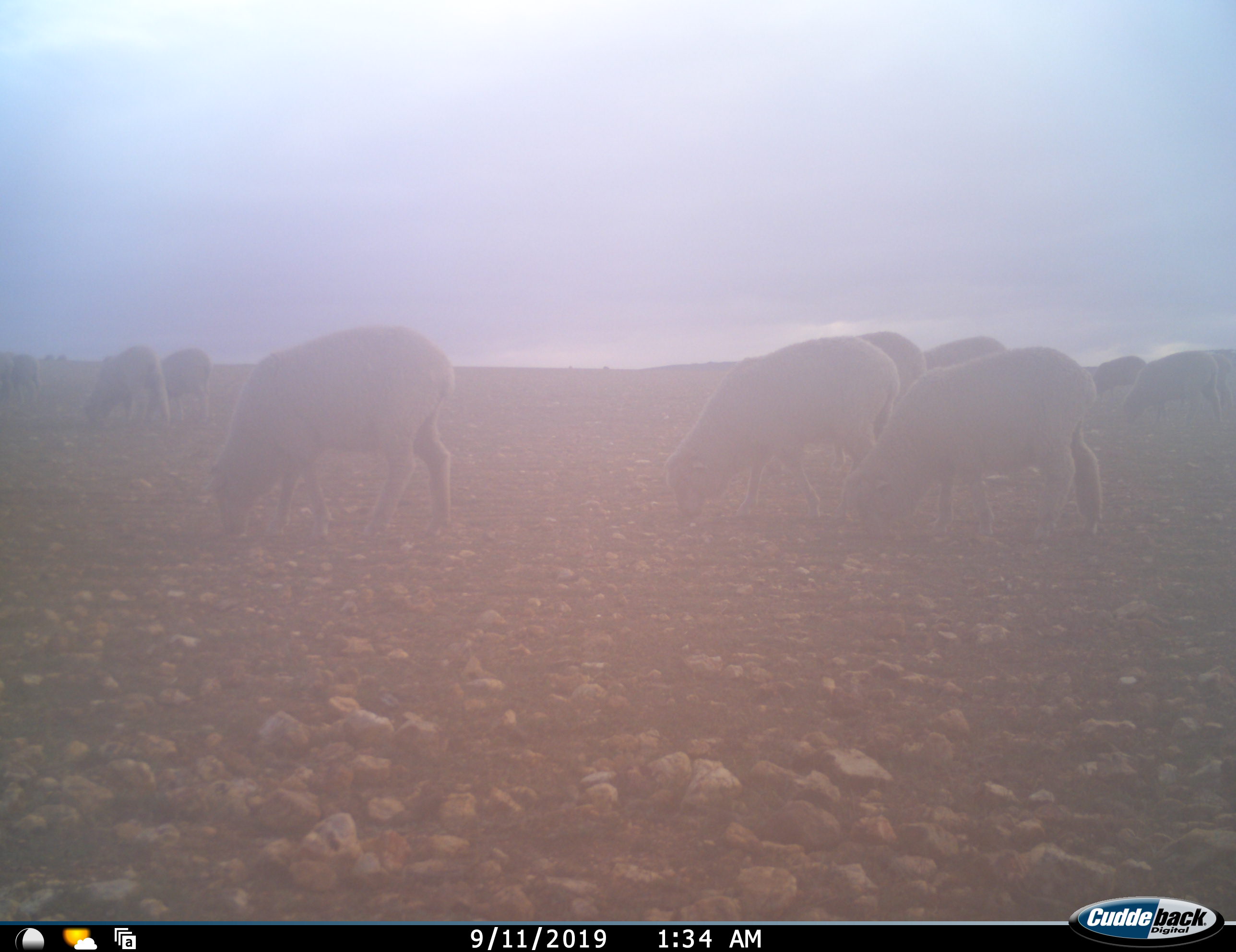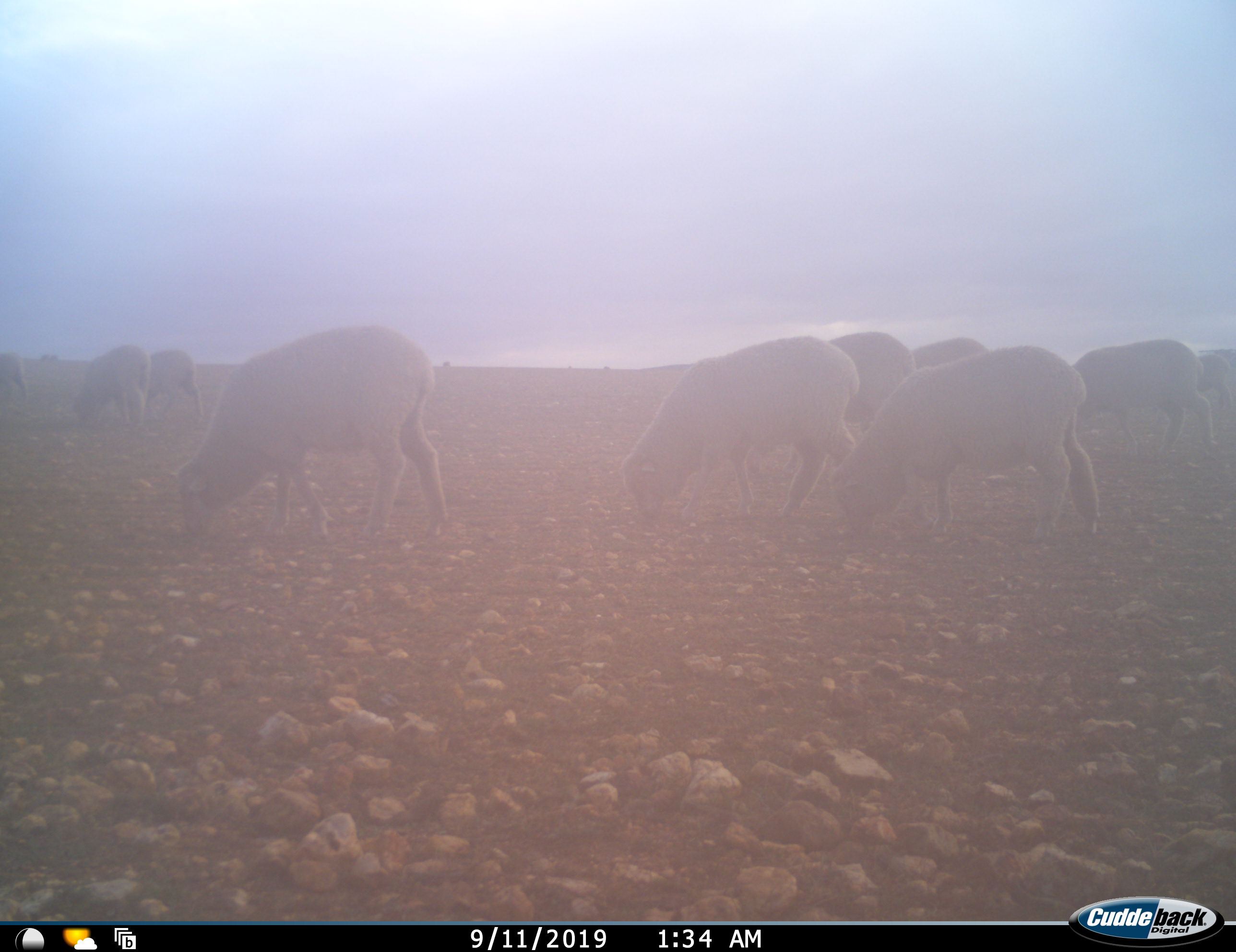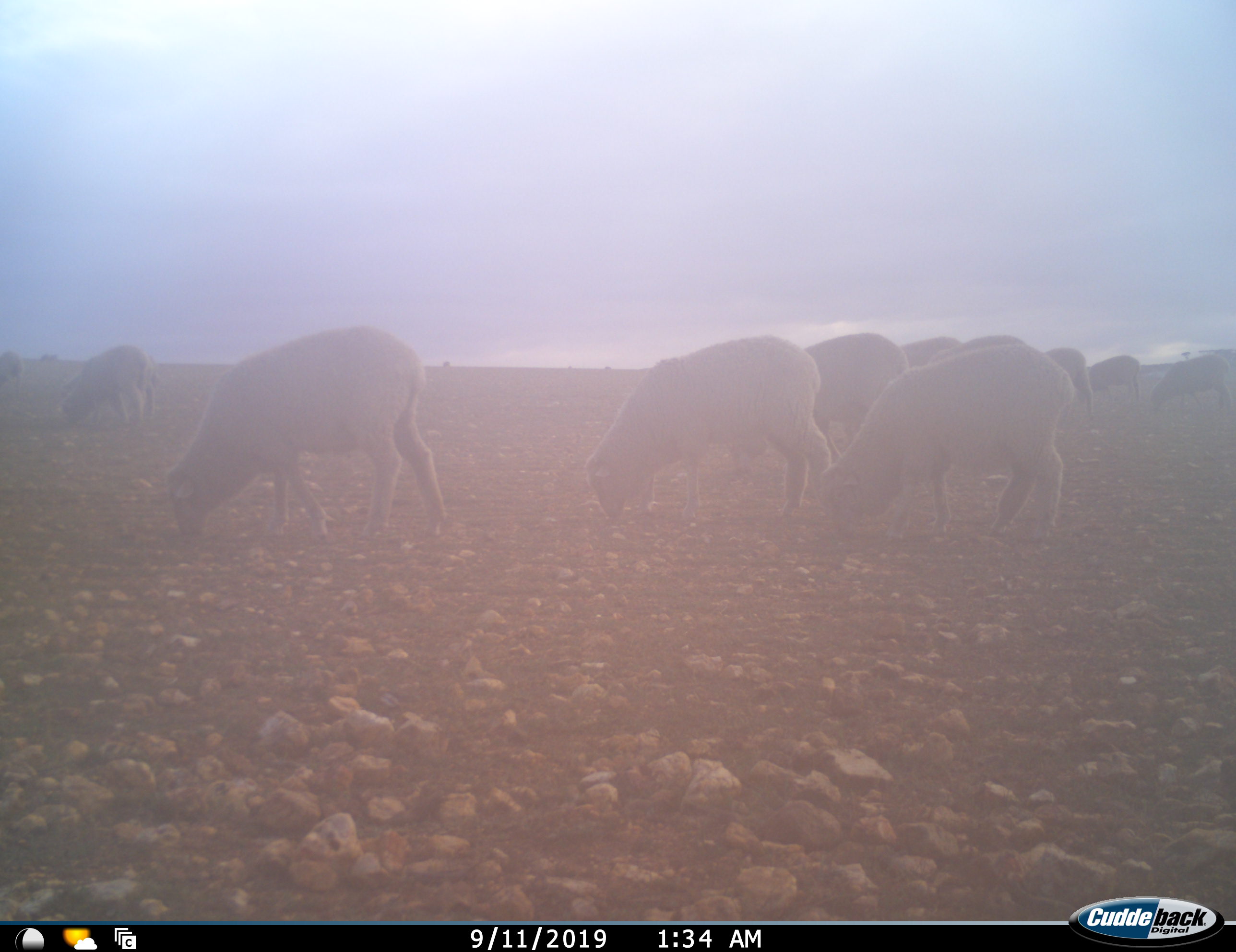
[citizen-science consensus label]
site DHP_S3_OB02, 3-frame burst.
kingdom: Animalia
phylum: Chordata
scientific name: Vertebrata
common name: domestic animal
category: domesticanimal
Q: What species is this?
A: Domesticanimal (domestic animal) (Vertebrata).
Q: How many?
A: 11-50.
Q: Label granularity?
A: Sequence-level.